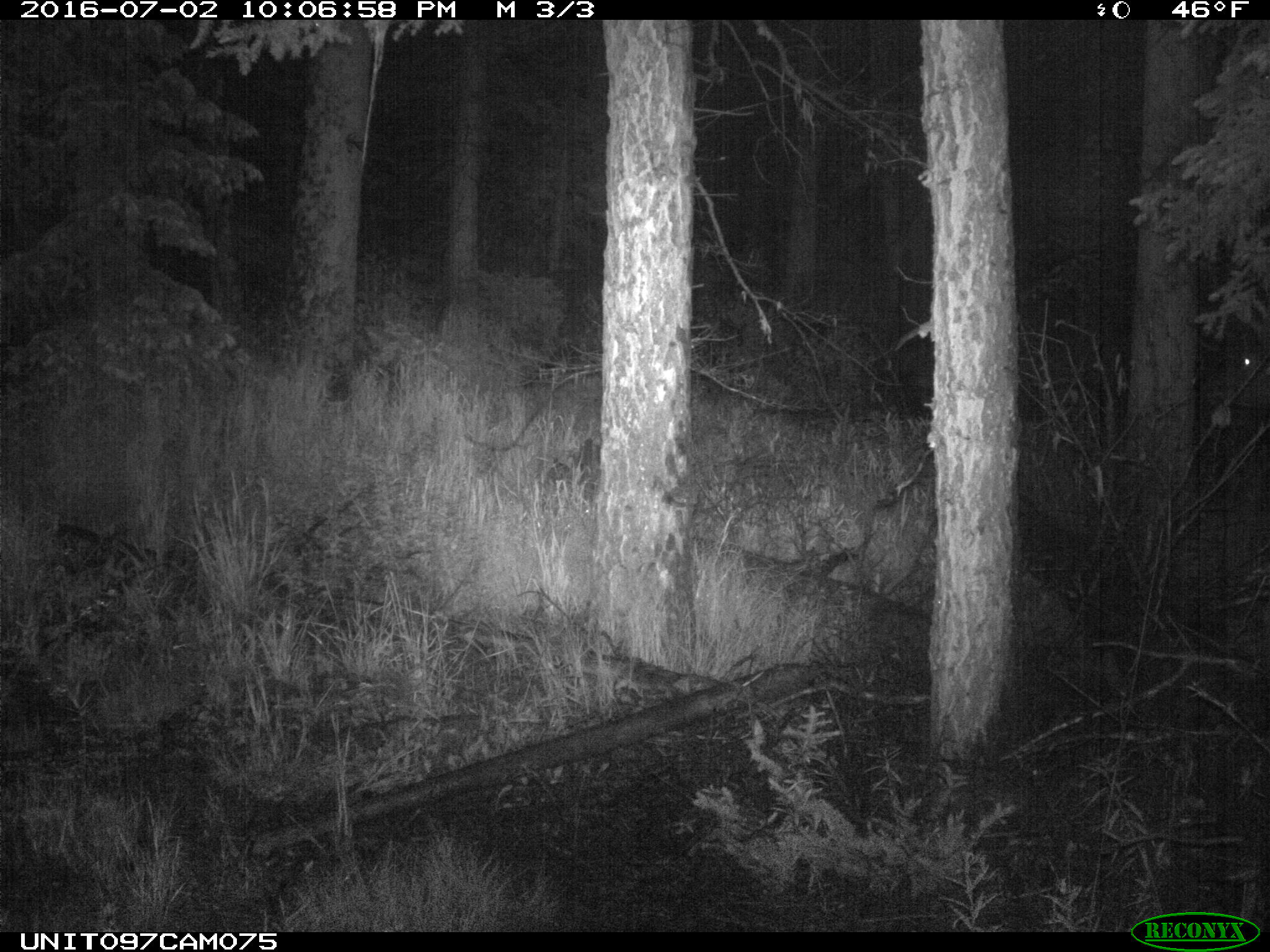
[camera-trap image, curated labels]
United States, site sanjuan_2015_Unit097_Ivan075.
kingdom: Animalia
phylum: Chordata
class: Mammalia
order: Artiodactyla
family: Cervidae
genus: Cervus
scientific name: Cervus elaphus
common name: red deer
Cervus elaphus (red deer).